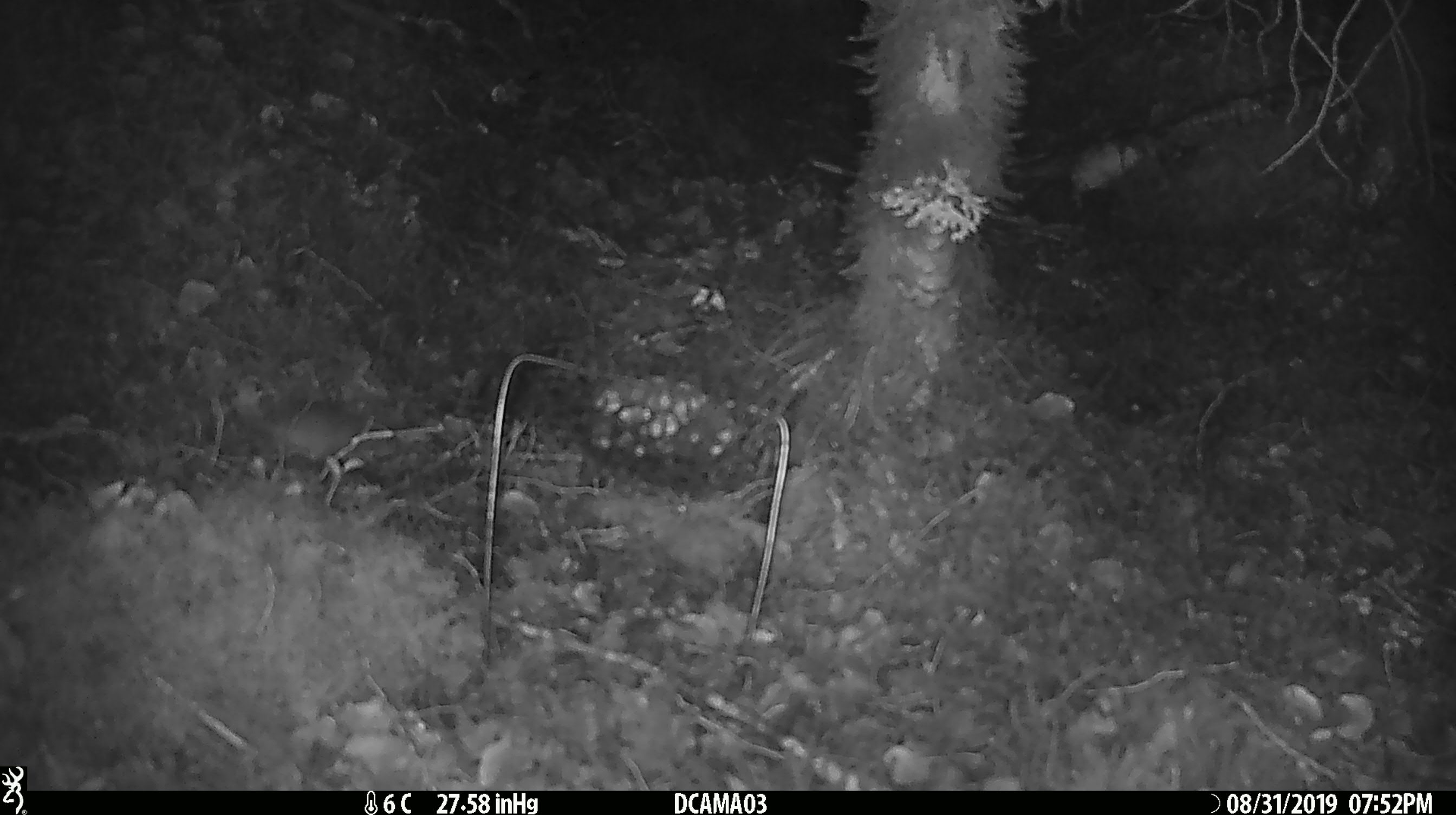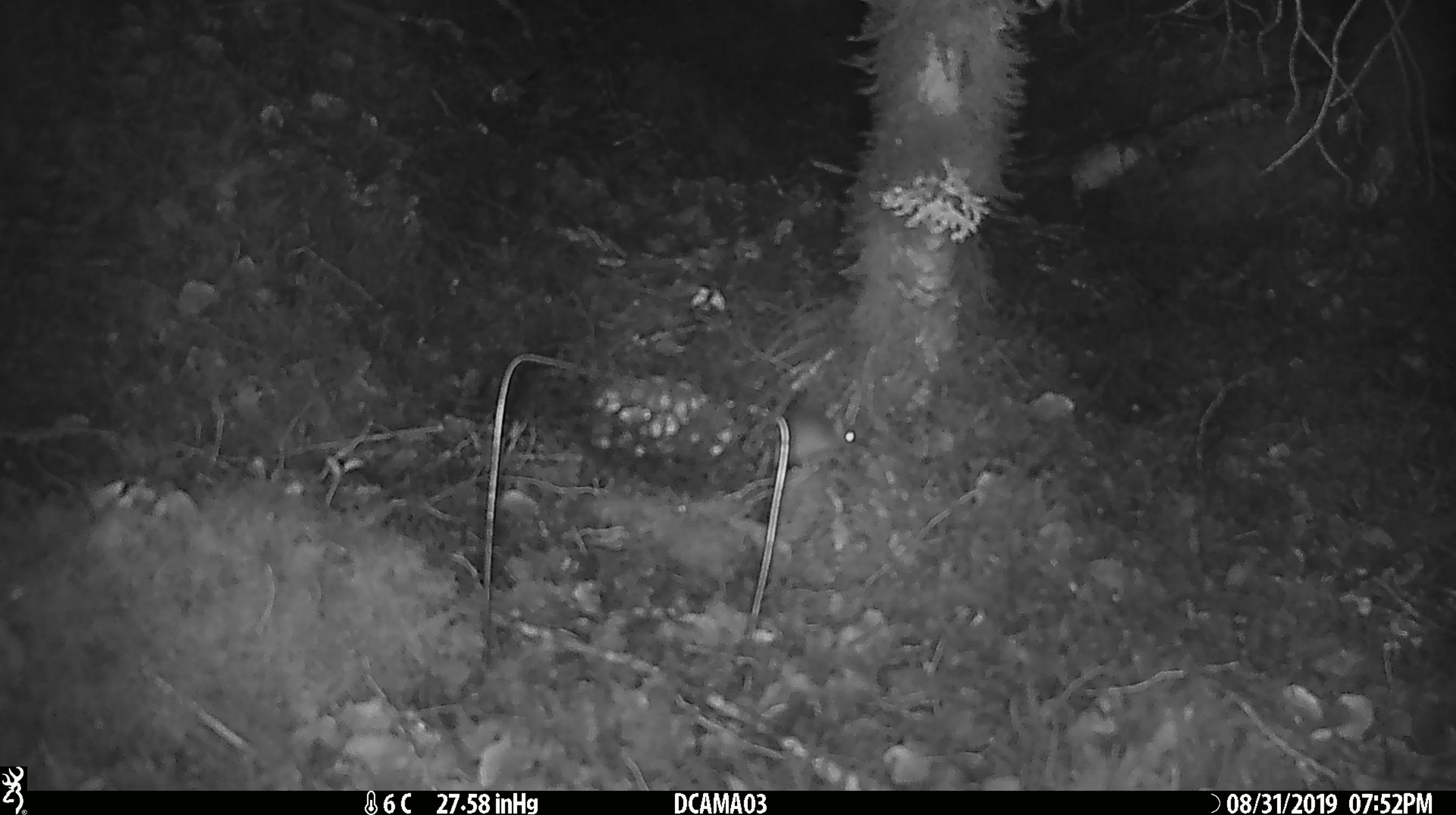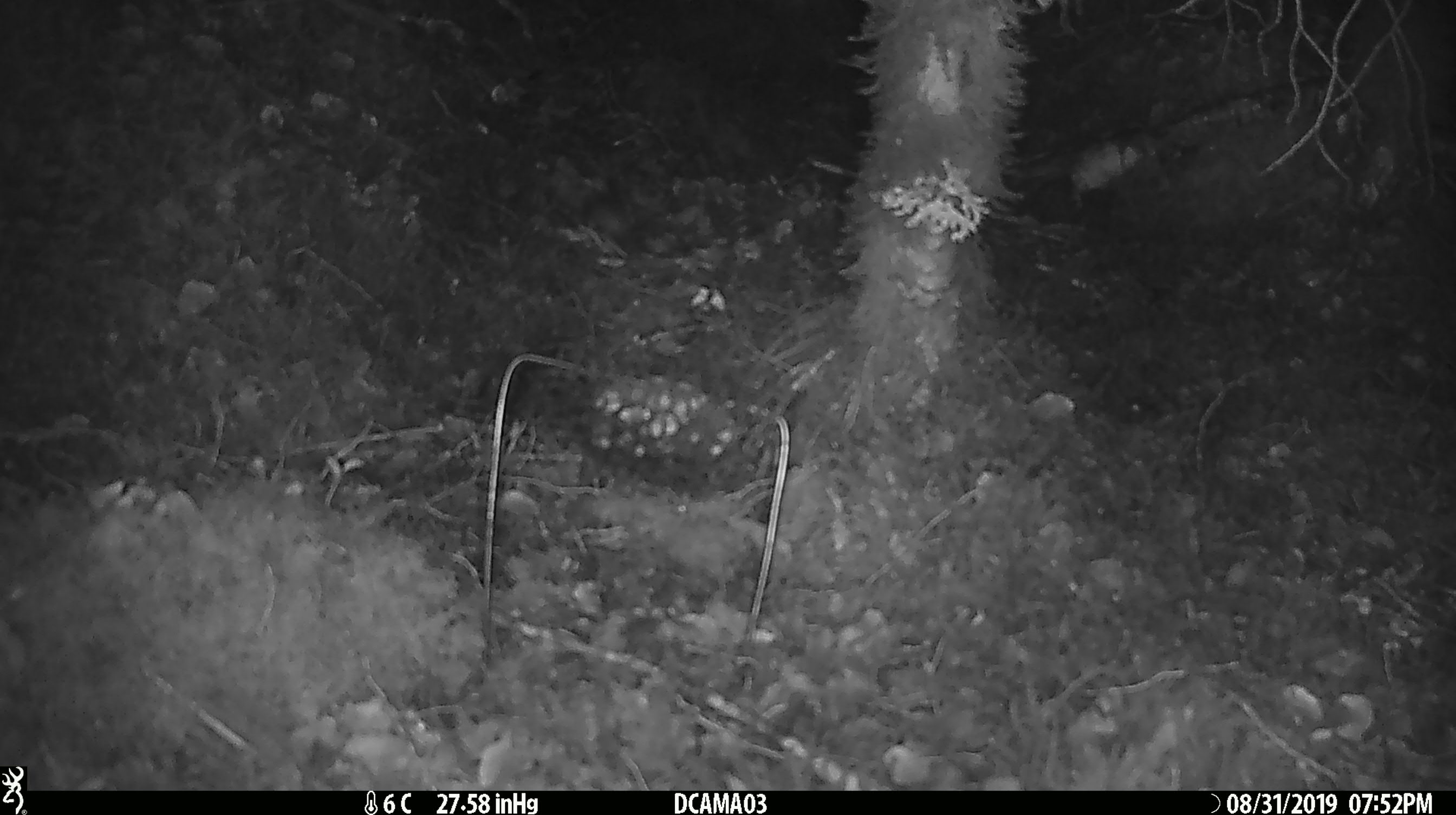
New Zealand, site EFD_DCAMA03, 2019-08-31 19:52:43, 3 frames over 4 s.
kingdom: Animalia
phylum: Chordata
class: Mammalia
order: Rodentia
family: Muridae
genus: Mus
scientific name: Mus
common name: mouse